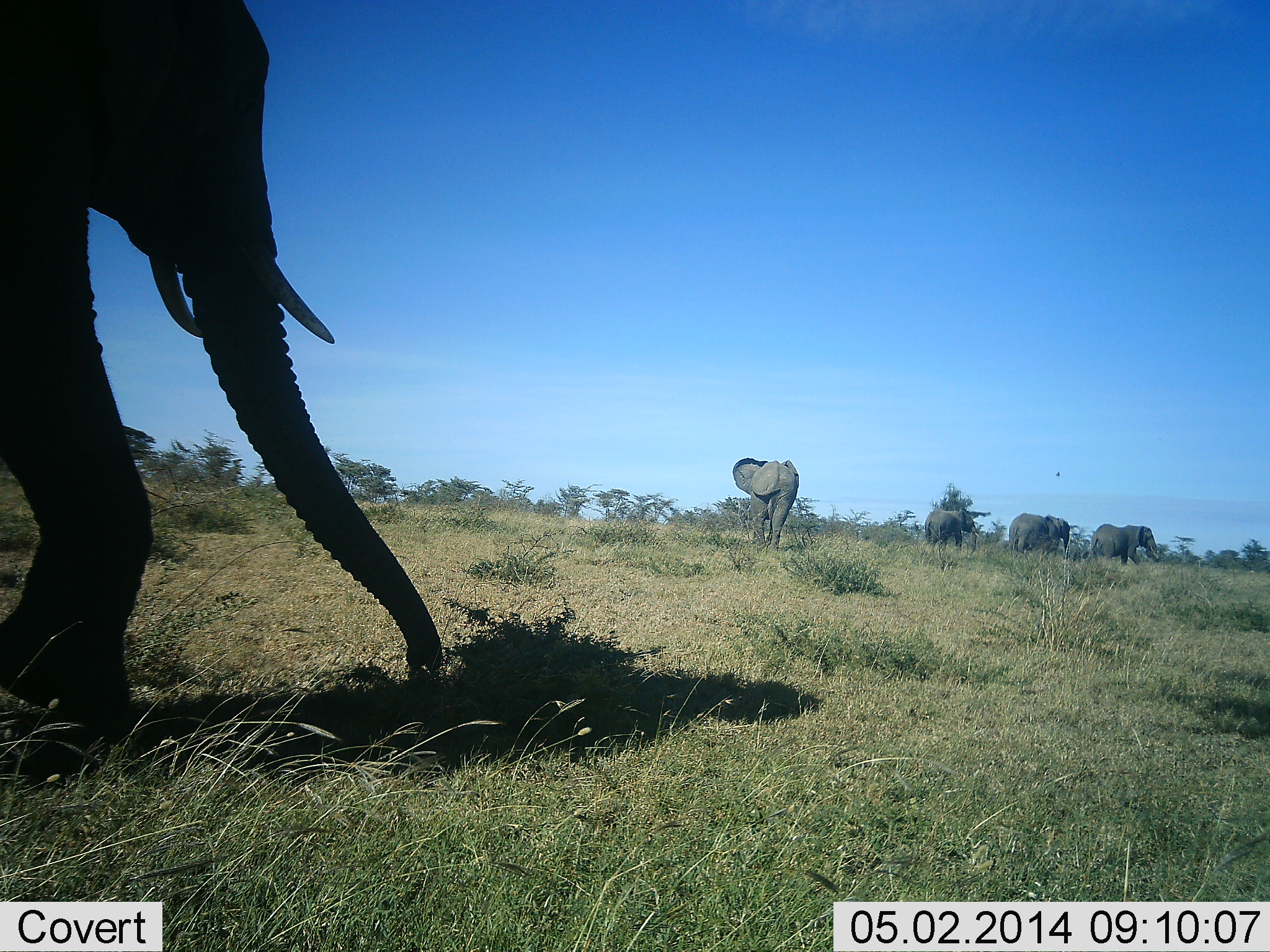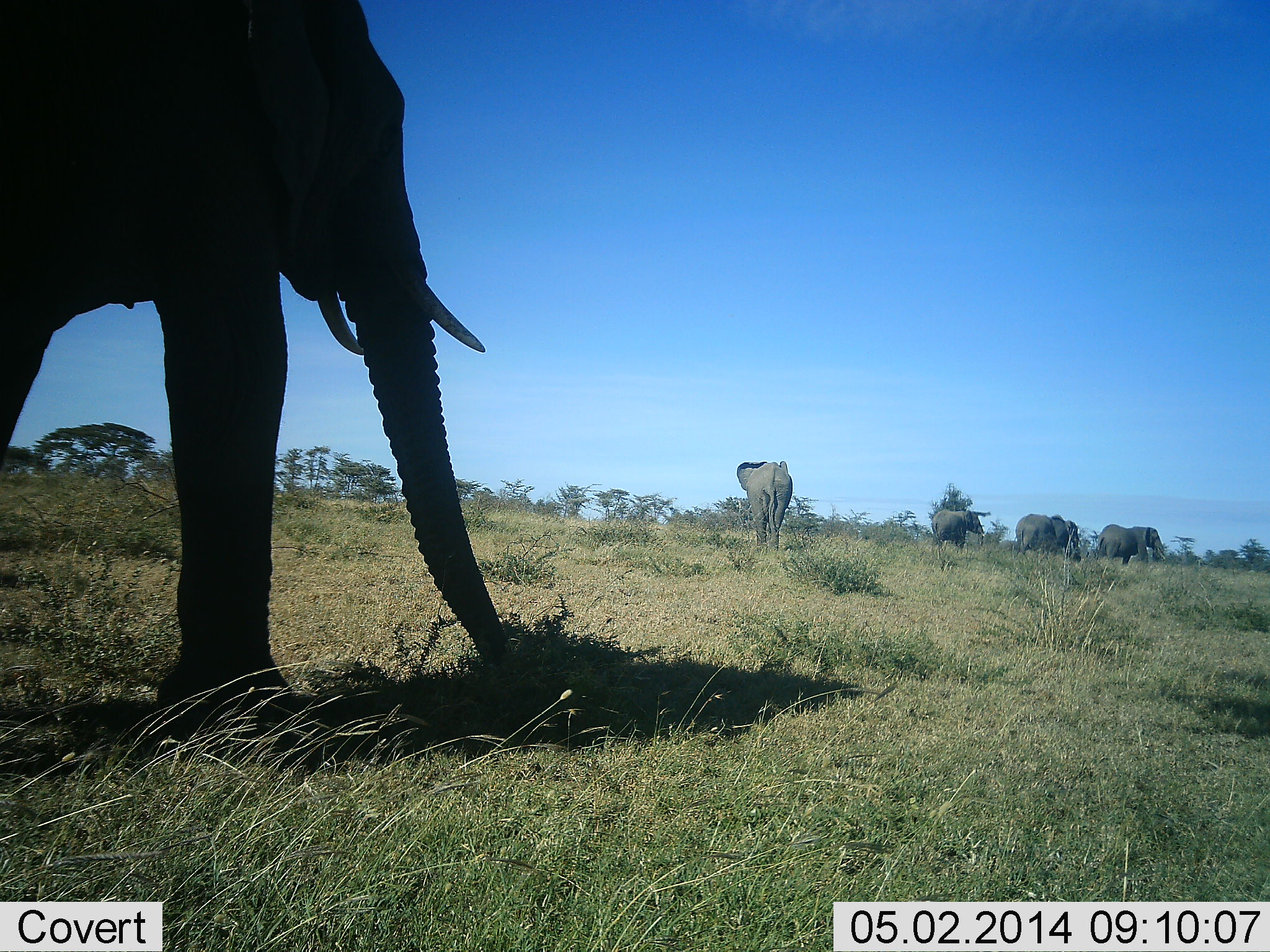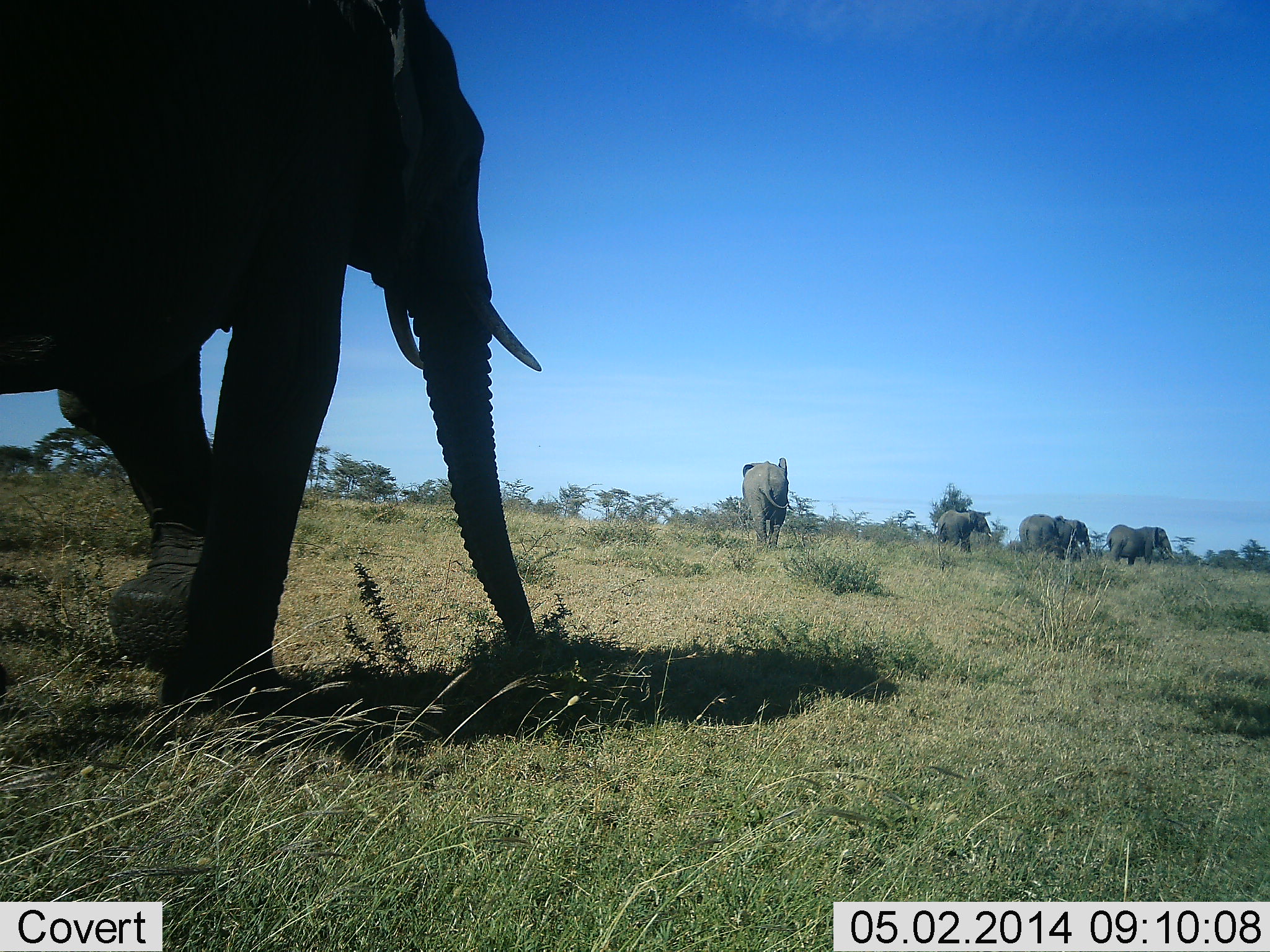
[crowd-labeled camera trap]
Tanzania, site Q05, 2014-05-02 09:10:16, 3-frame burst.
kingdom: Animalia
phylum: Chordata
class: Mammalia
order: Proboscidea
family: Elephantidae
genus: Loxodonta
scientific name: Loxodonta africana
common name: african bush elephant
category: elephant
Elephant (african bush elephant) (Loxodonta africana), count 5. Behavior (volunteer vote fractions): standing 0%, resting 0%, moving 100%, interacting 0%. Young present (vote fraction): 0%. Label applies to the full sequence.